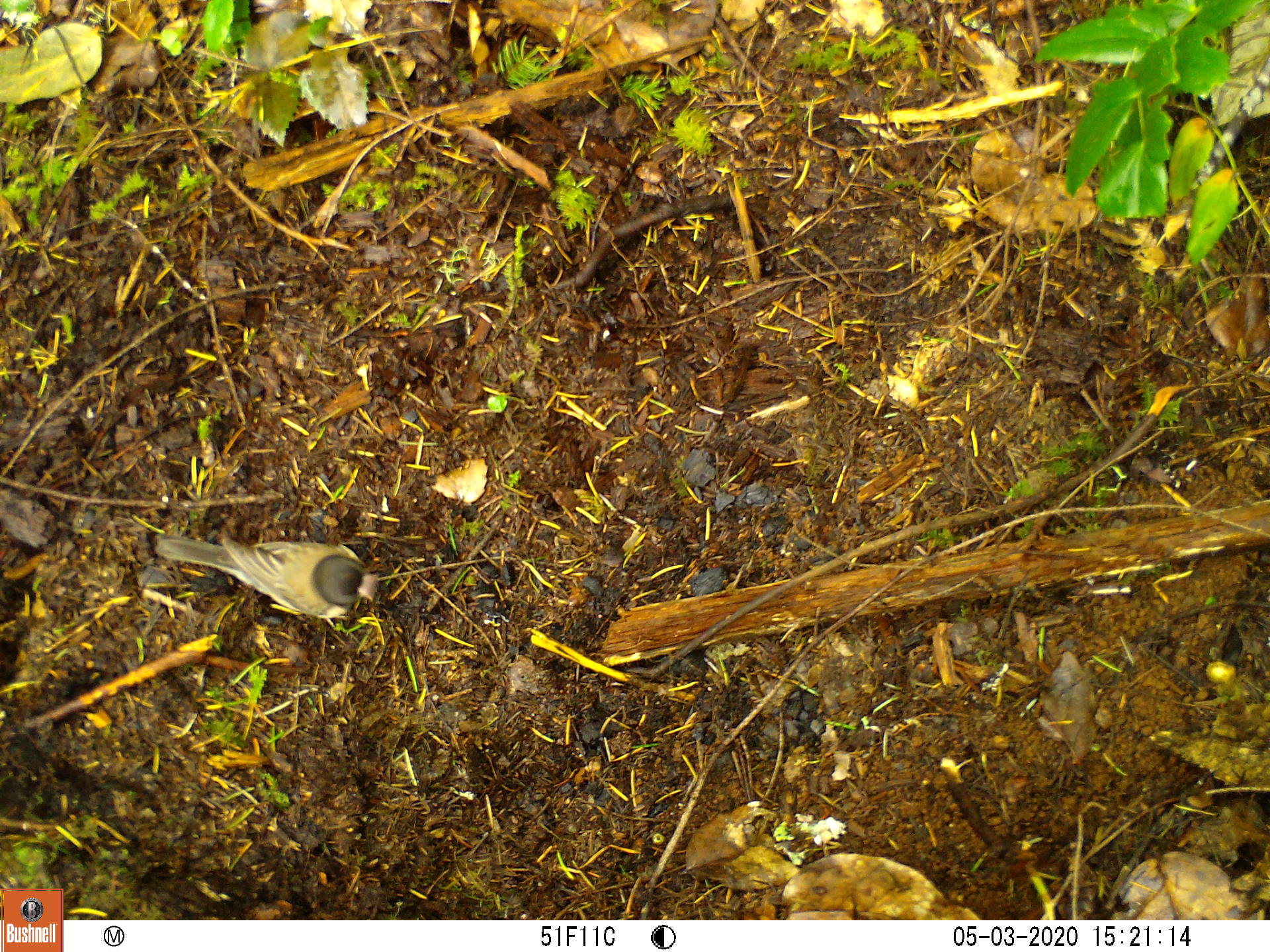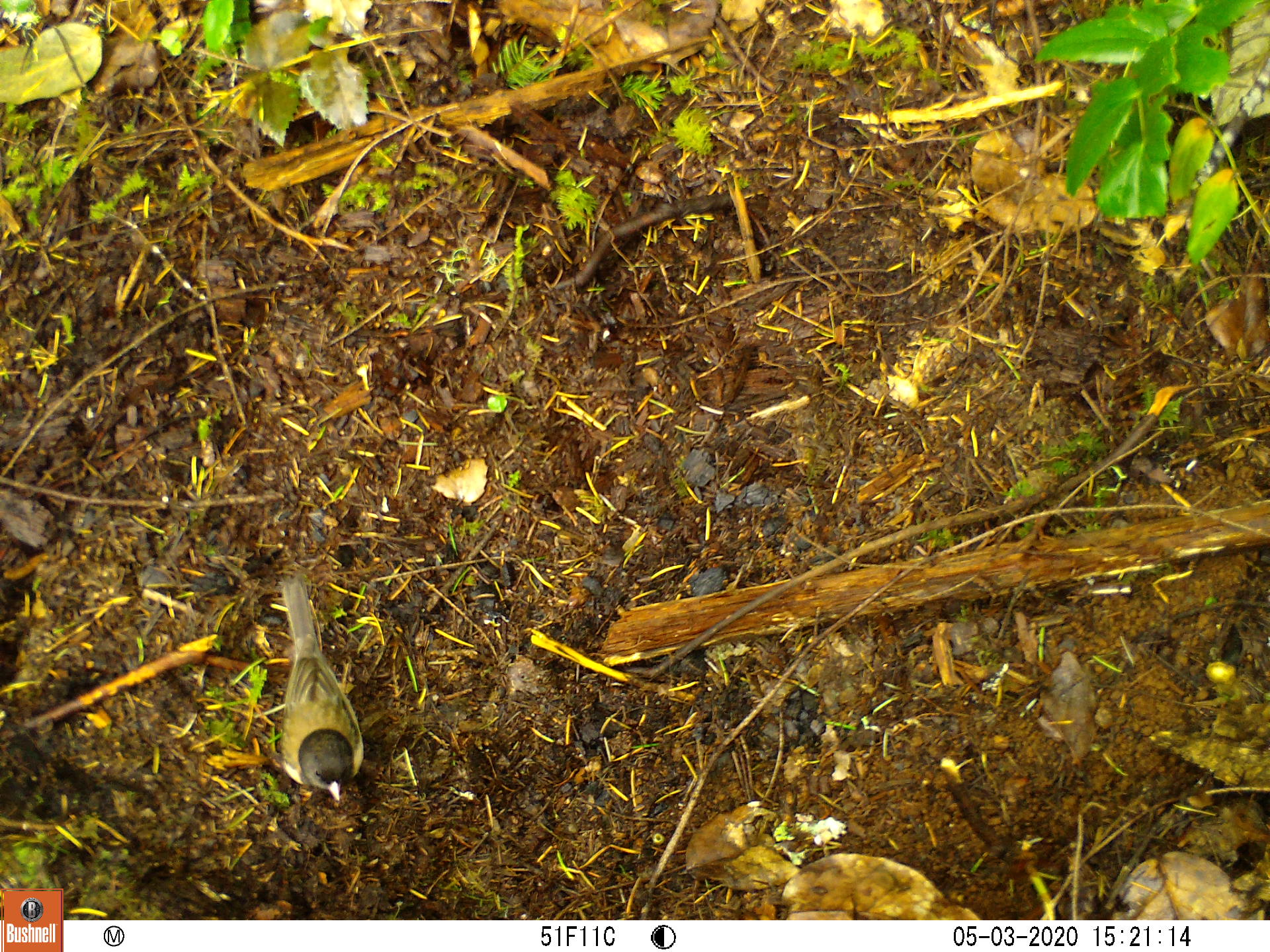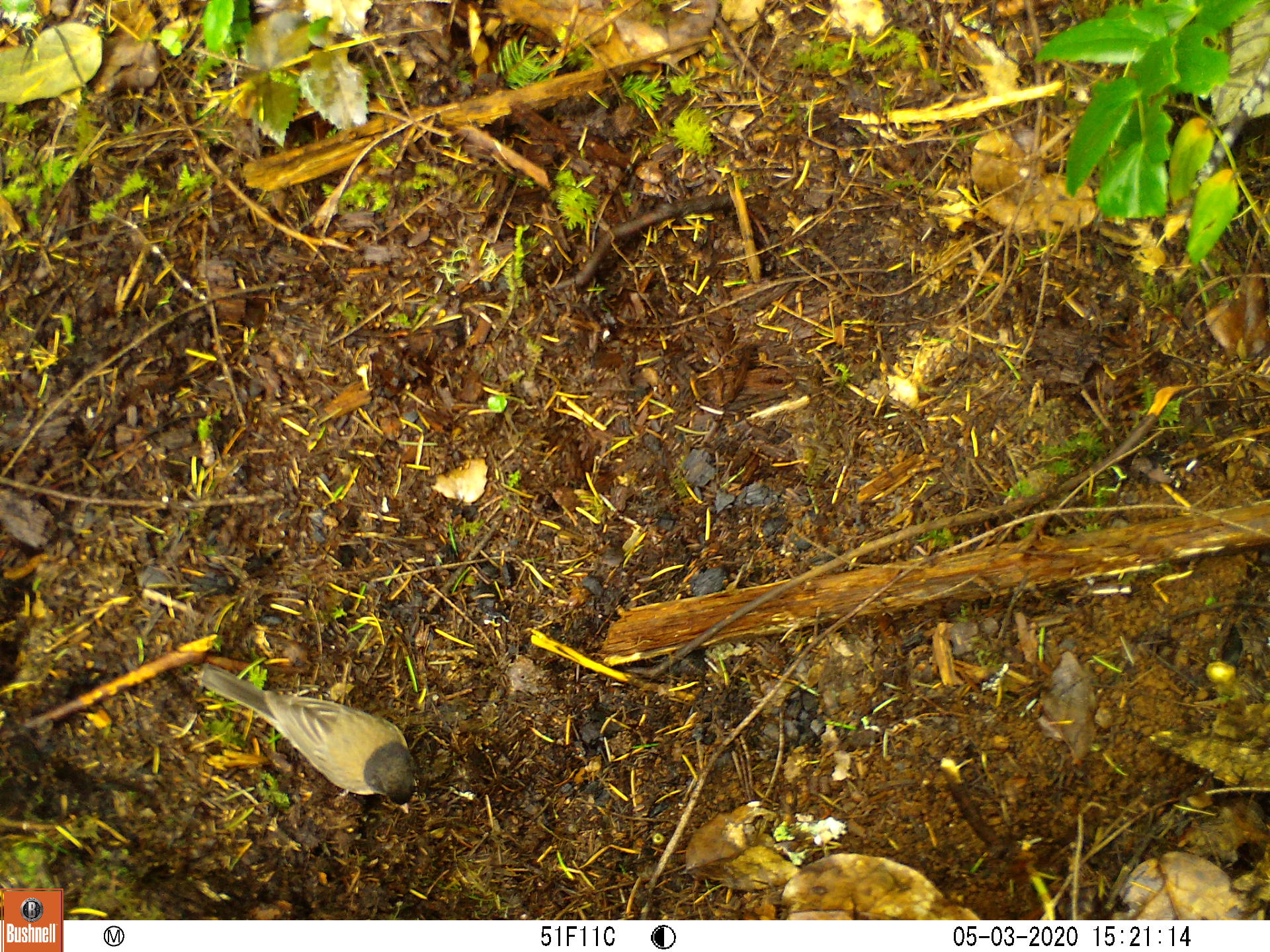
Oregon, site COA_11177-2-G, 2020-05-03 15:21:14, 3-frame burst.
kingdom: Animalia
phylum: Chordata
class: Aves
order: Passeriformes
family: Passerellidae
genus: Junco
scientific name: Junco hyemalis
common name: dark-eyed junco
Dark-eyed junco (Junco hyemalis).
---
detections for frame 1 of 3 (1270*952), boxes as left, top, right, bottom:
dark-eyed junco: 145, 528, 384, 625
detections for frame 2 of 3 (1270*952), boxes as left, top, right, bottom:
dark-eyed junco: 259, 571, 372, 811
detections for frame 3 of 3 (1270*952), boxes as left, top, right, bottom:
dark-eyed junco: 192, 655, 422, 824